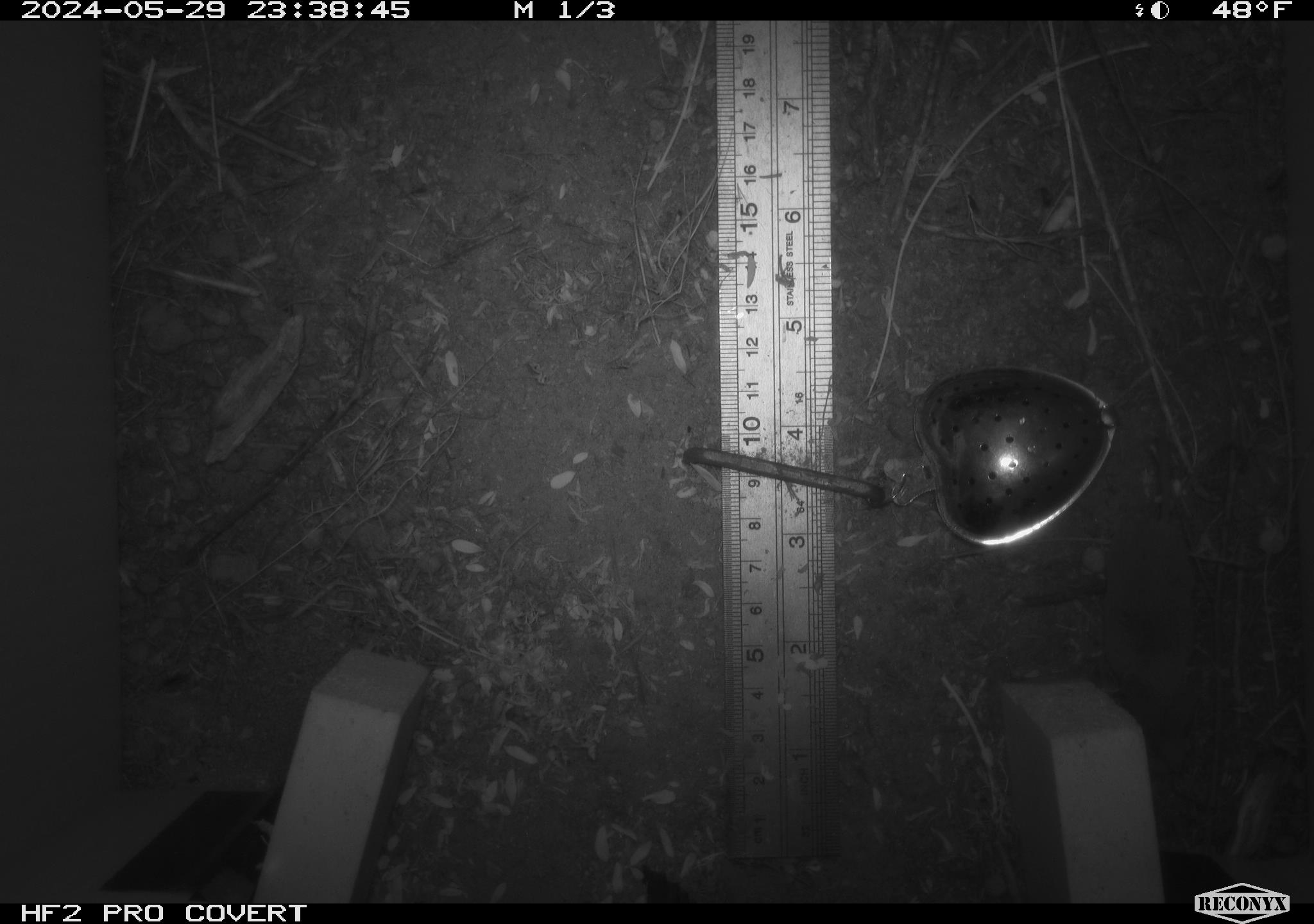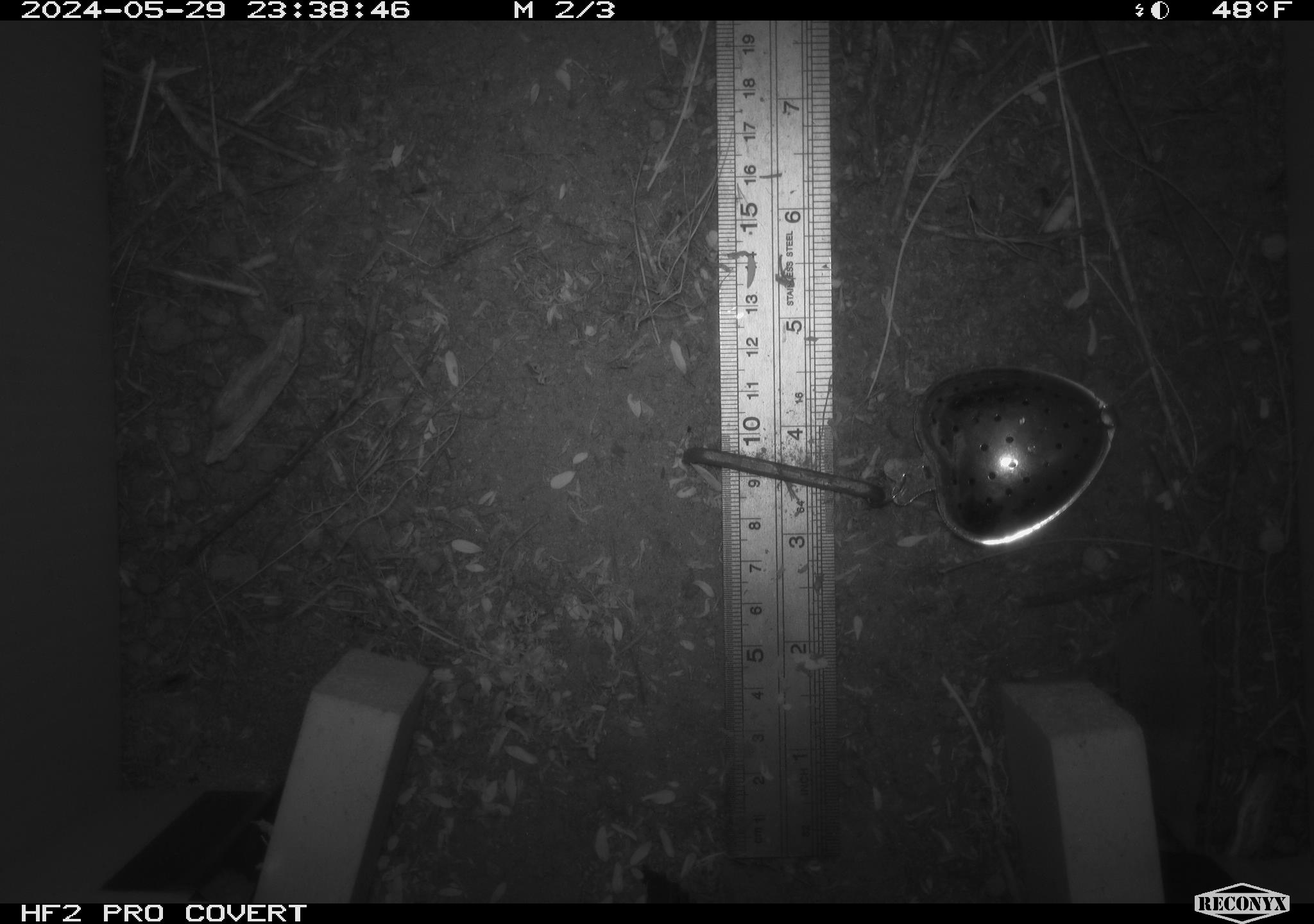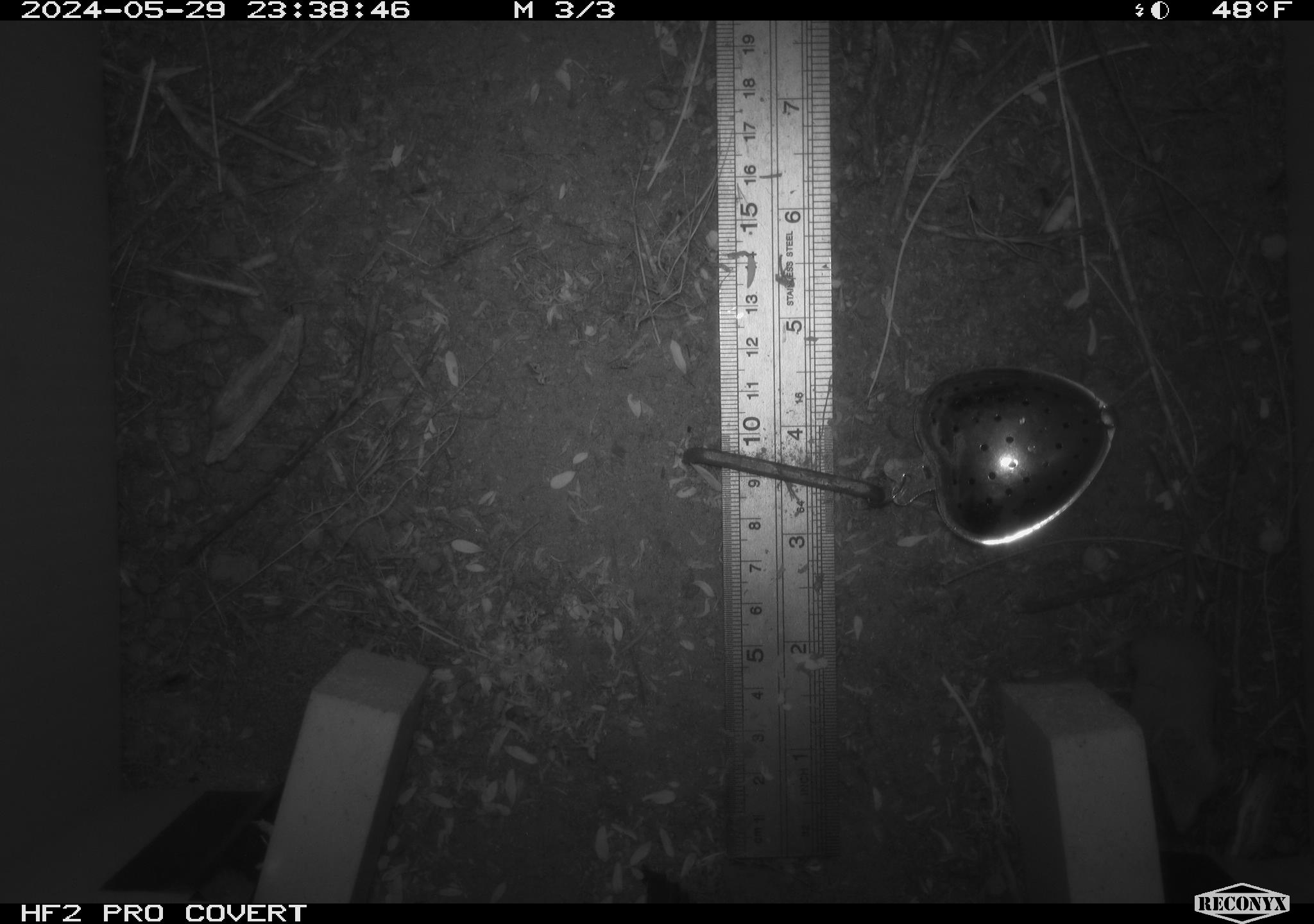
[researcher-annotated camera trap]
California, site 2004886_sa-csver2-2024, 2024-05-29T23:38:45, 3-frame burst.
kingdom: Animalia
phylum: Chordata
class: Mammalia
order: Rodentia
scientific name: Rodentia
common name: rodent